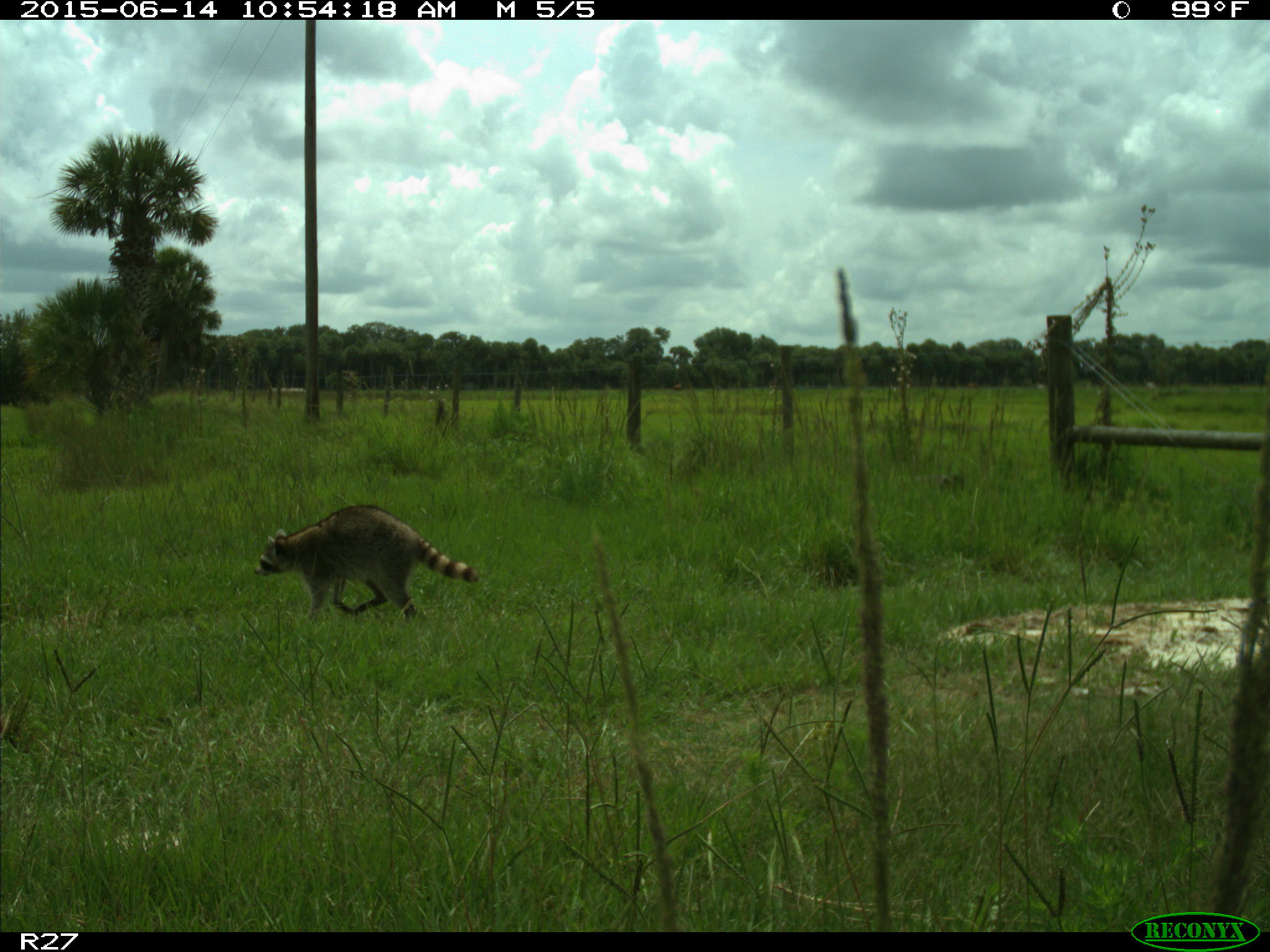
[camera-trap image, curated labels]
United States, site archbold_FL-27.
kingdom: Animalia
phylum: Chordata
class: Mammalia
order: Carnivora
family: Procyonidae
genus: Procyon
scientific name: Procyon lotor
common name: common raccoon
Procyon lotor (common raccoon).